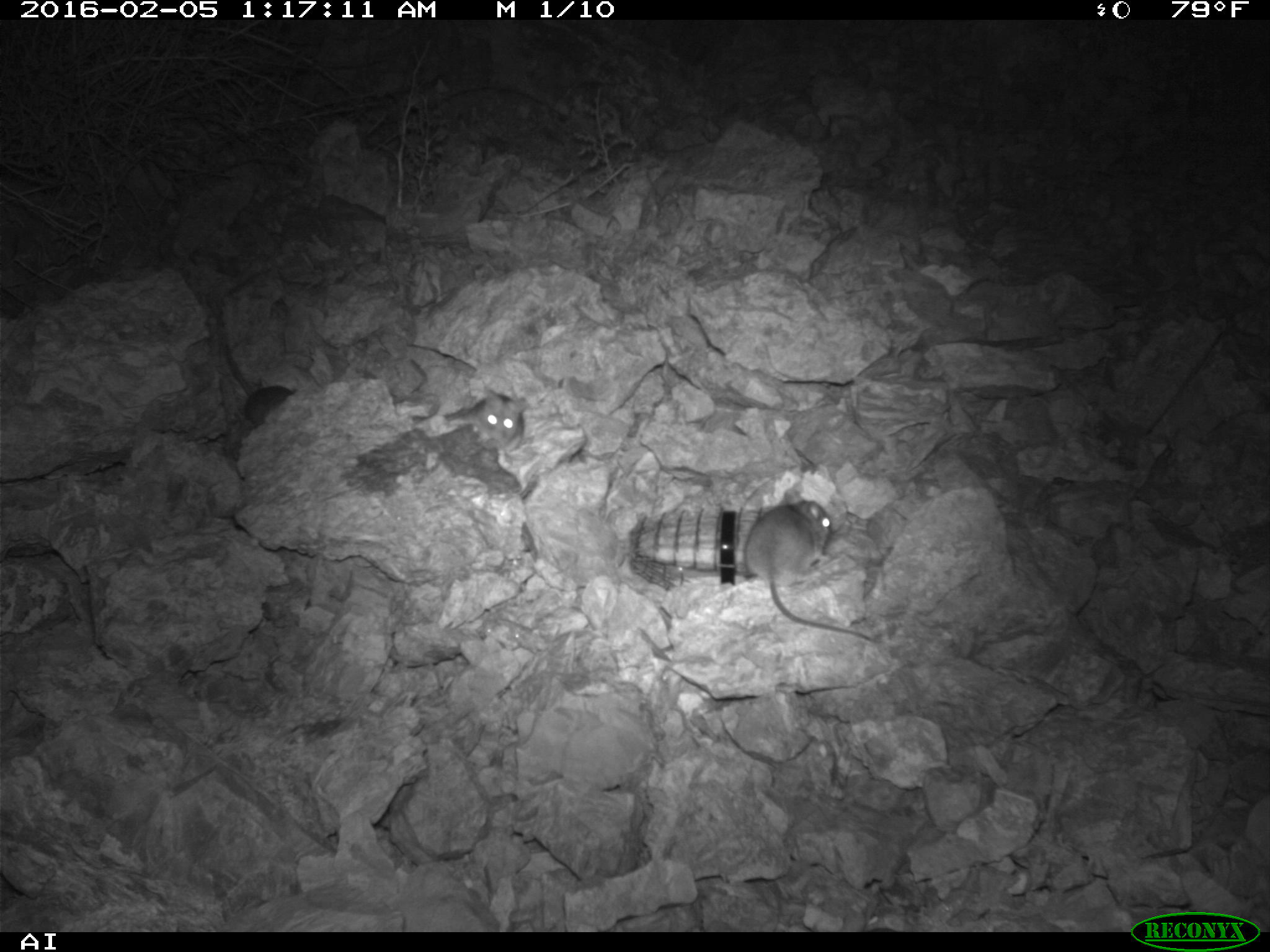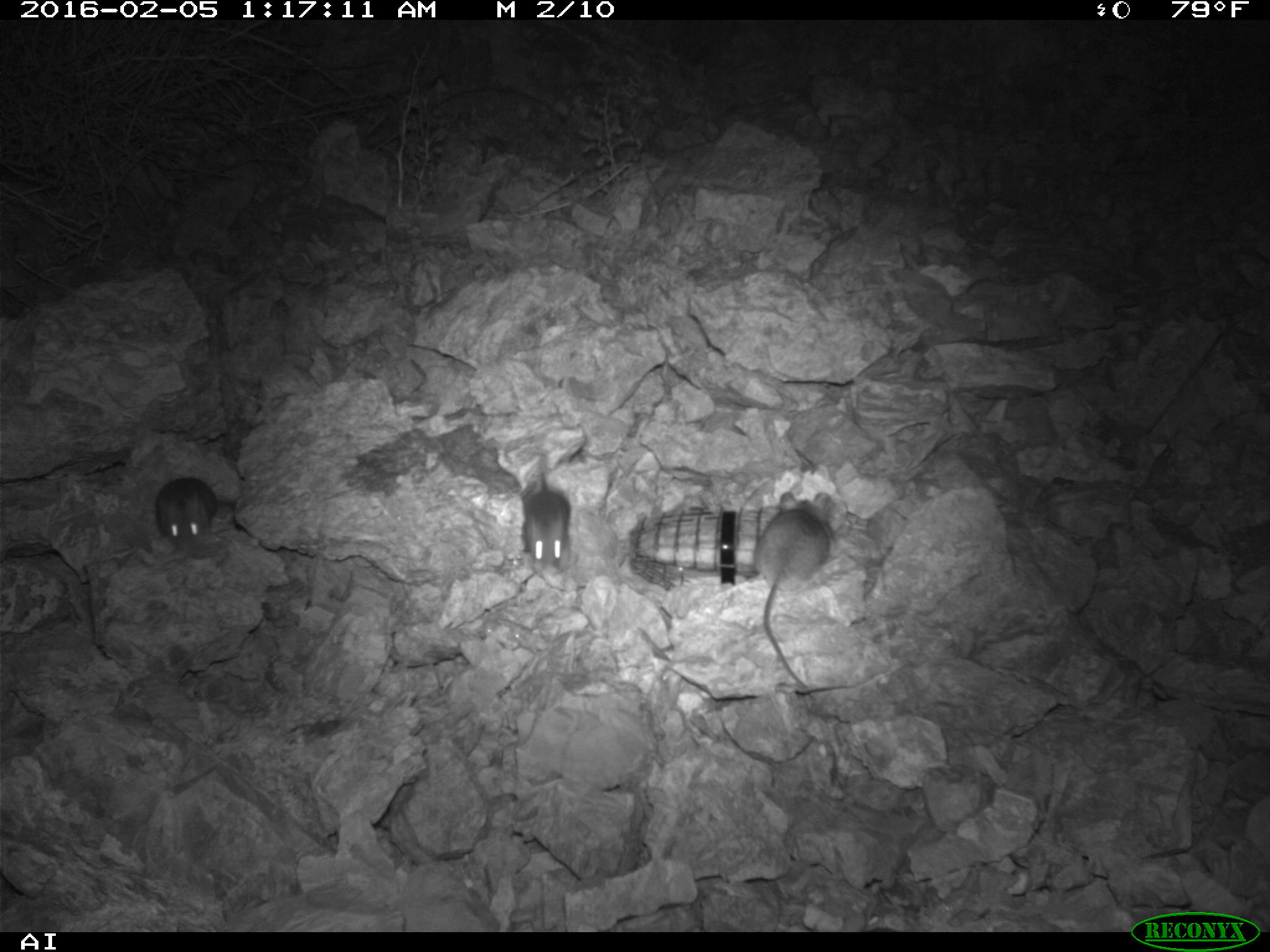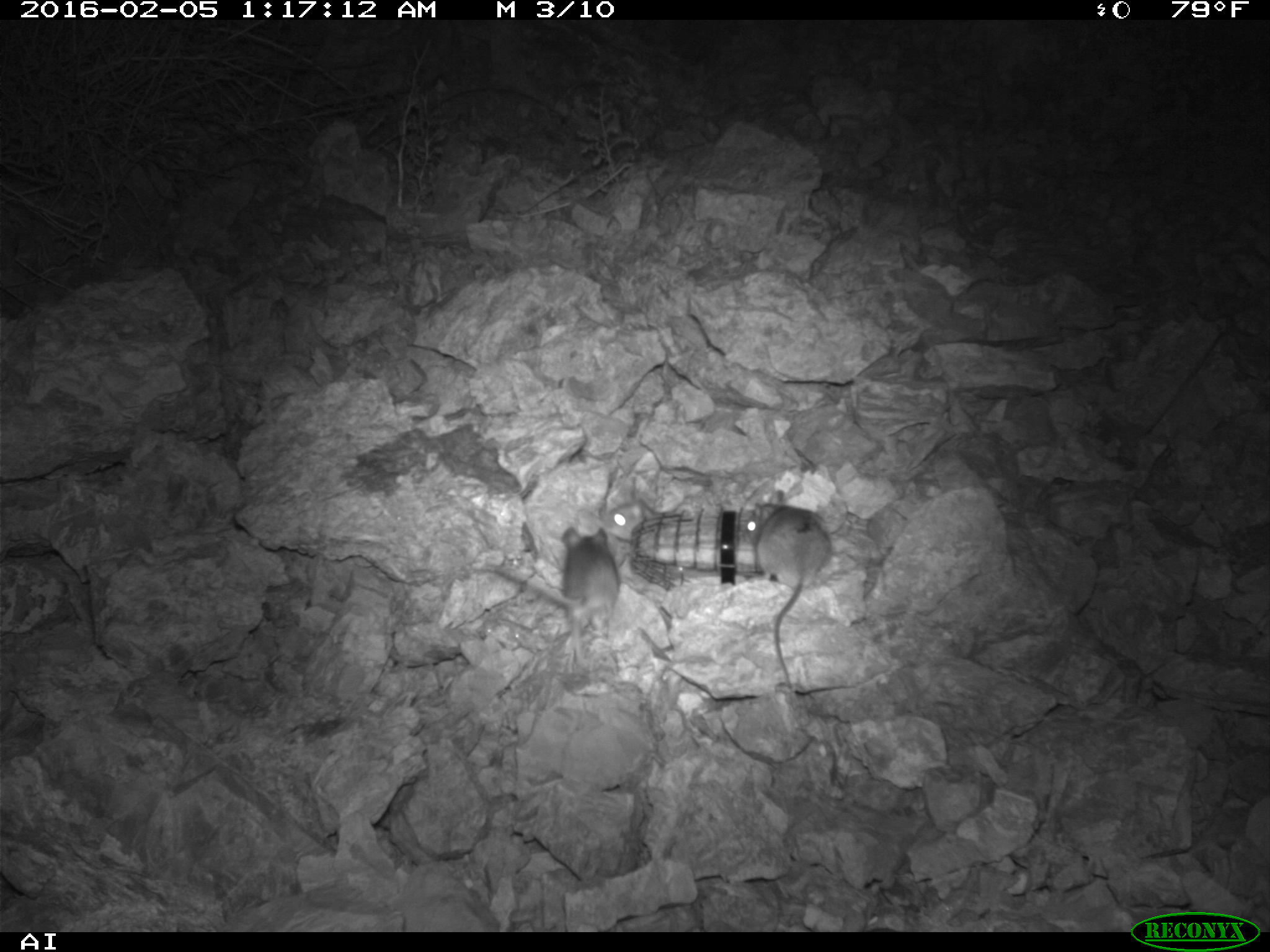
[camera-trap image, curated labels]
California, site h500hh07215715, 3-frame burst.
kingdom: Animalia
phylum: Chordata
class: Mammalia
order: Rodentia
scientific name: Rodentia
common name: rodent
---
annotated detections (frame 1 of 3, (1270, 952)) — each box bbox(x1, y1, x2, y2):
rodent: bbox(739, 483, 884, 647); bbox(445, 390, 531, 455); bbox(242, 383, 295, 425)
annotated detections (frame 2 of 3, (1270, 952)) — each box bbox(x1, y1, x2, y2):
rodent: bbox(757, 492, 832, 687); bbox(517, 452, 570, 570); bbox(154, 477, 217, 549)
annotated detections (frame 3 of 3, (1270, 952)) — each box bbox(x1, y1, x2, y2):
rodent: bbox(473, 527, 620, 666); bbox(745, 490, 830, 692); bbox(606, 493, 655, 542)